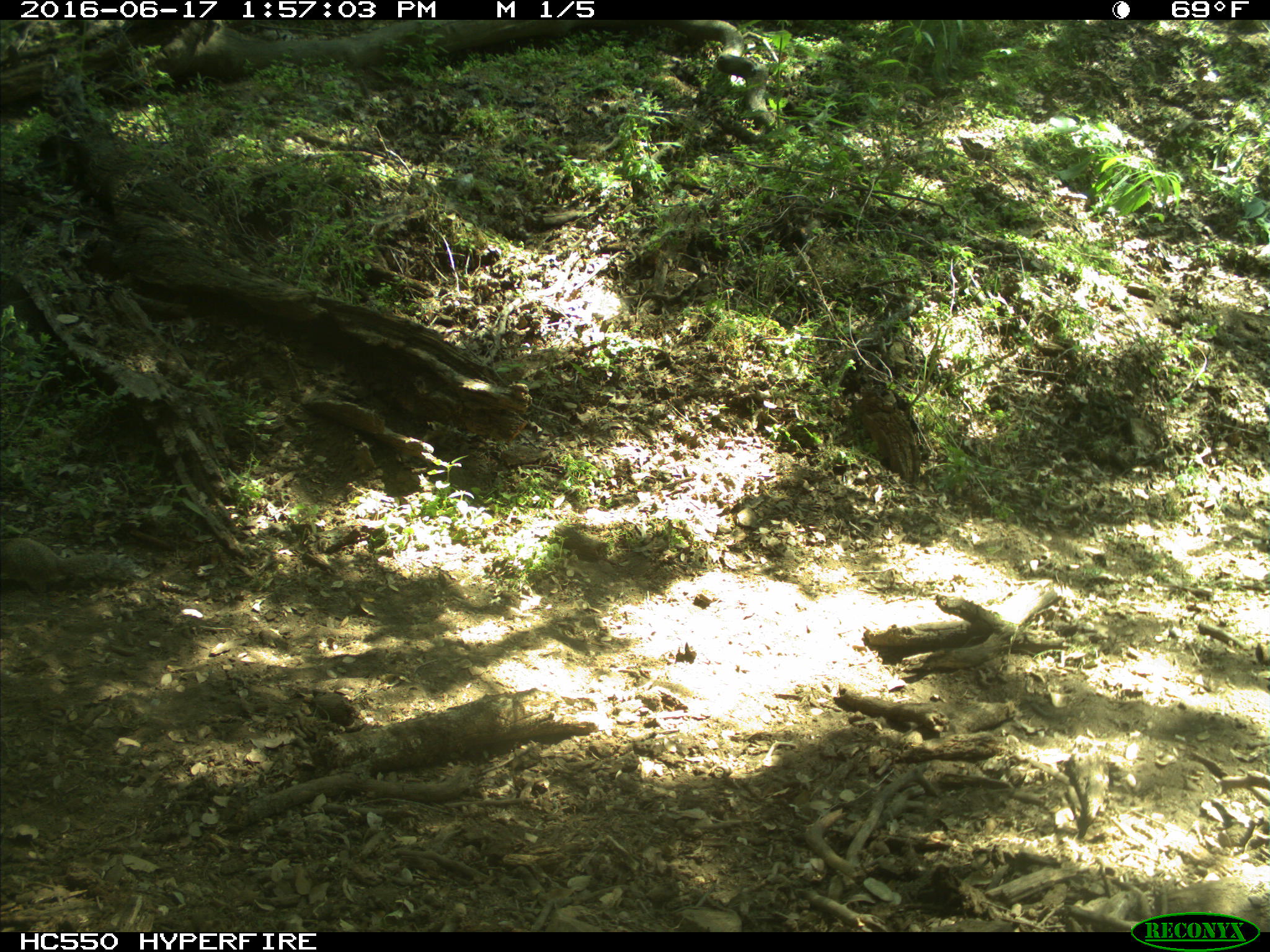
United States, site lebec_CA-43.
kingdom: Animalia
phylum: Chordata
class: Mammalia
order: Rodentia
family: Sciuridae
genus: Otospermophilus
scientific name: Otospermophilus beecheyi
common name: california ground squirrel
Otospermophilus beecheyi (california ground squirrel).